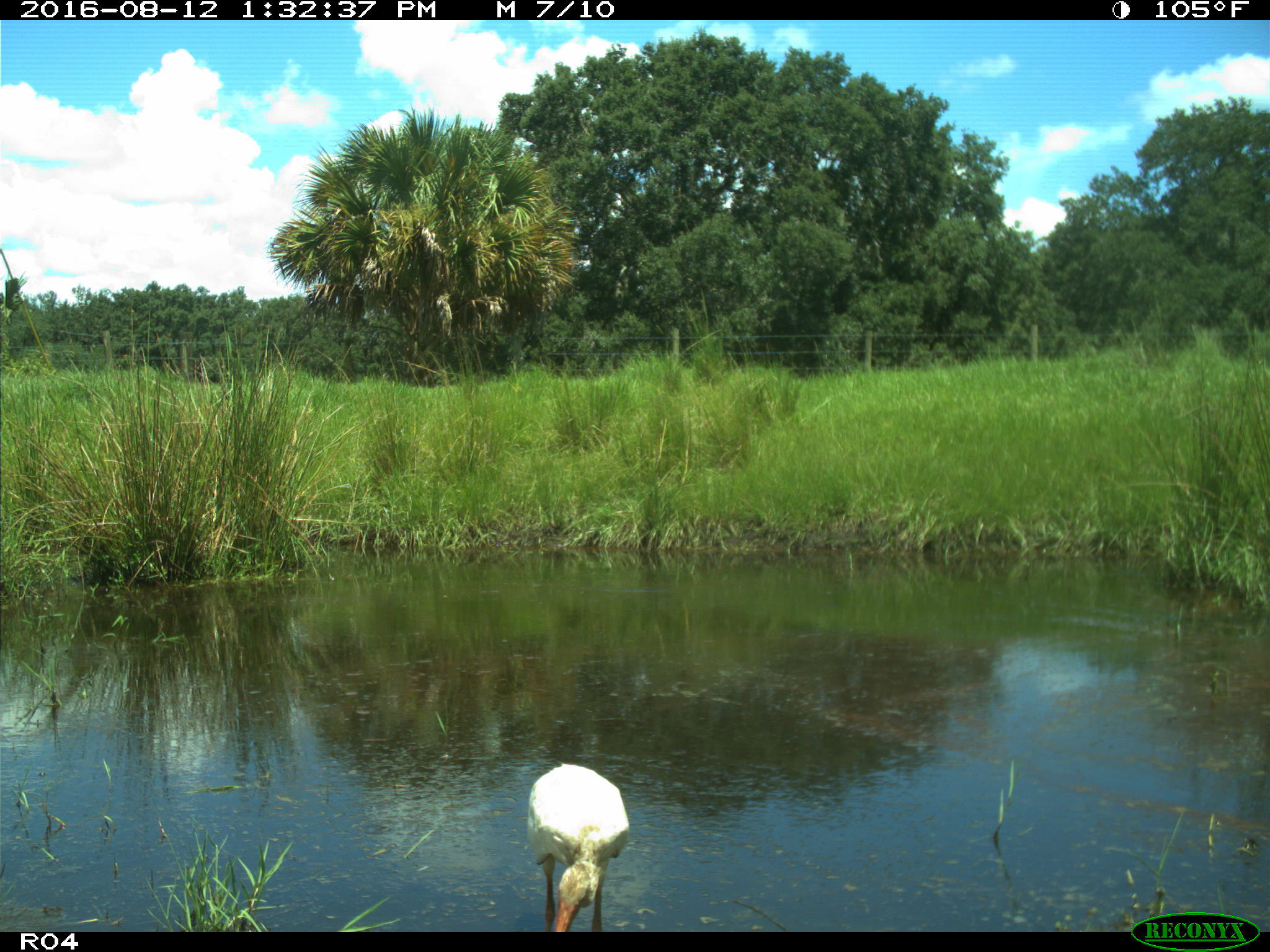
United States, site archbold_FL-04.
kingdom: Animalia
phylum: Chordata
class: Aves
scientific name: Aves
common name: birds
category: unidentified bird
Unidentified bird (birds) (Aves).